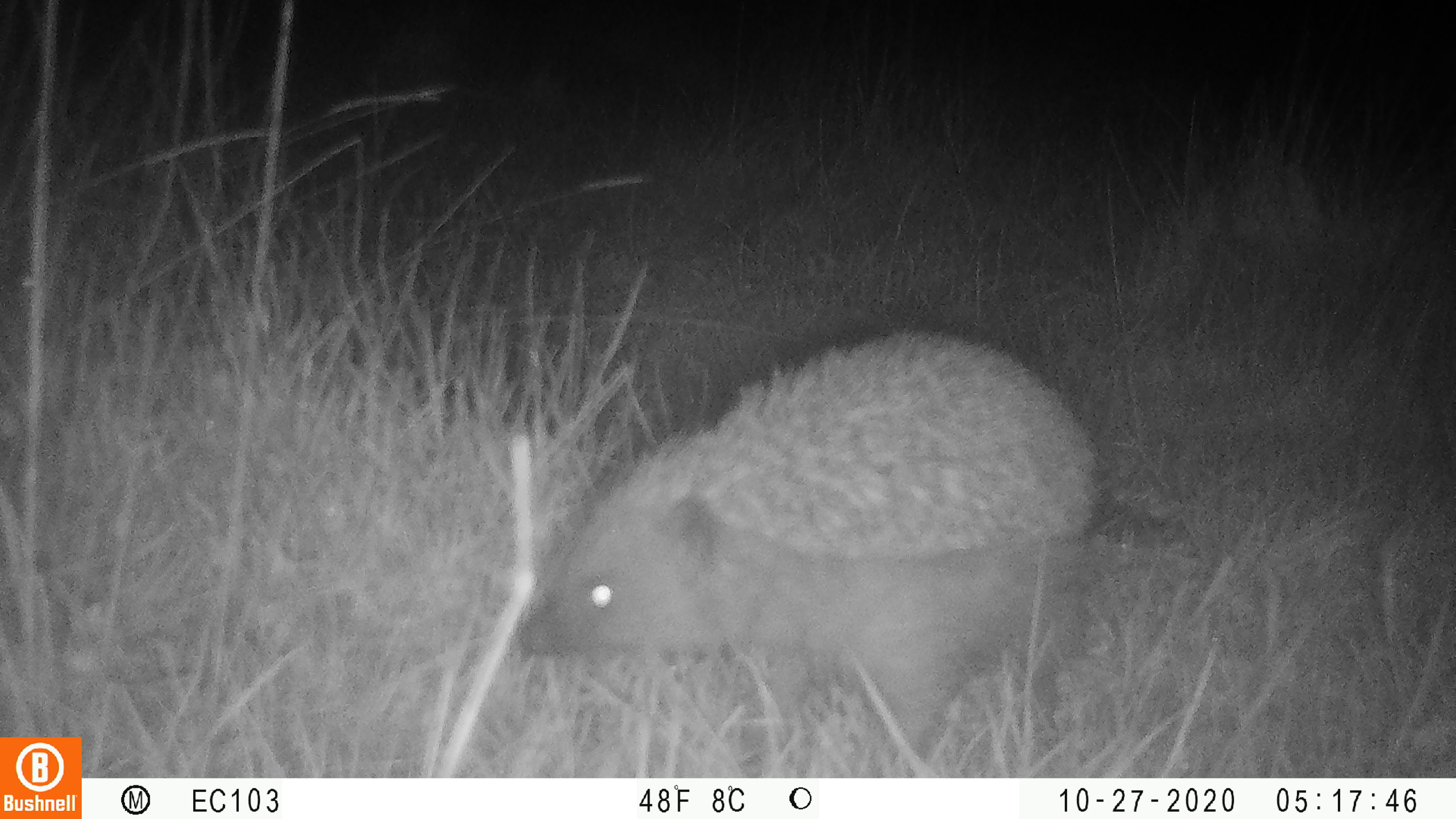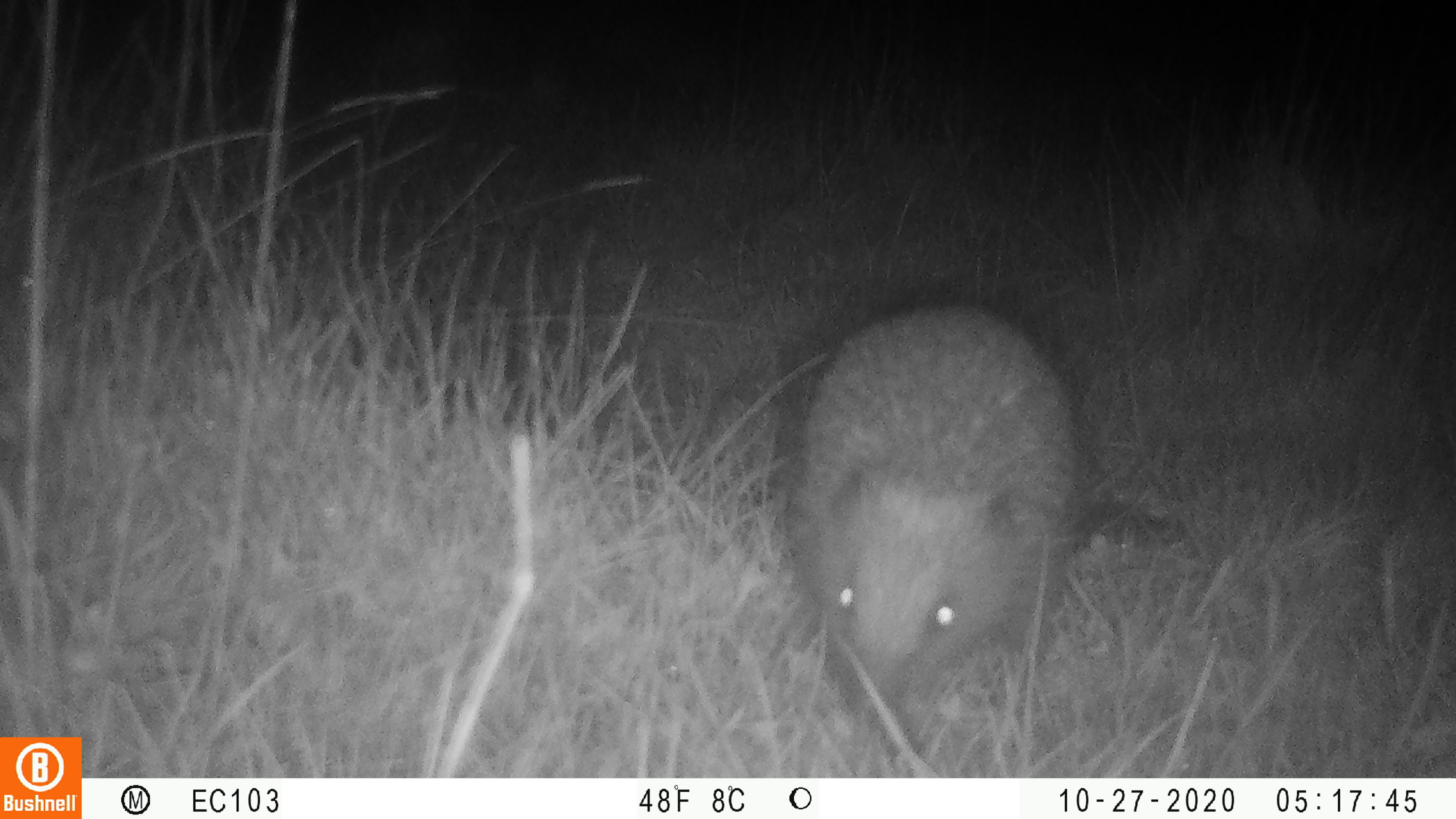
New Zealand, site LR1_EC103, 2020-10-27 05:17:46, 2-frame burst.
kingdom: Animalia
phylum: Chordata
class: Mammalia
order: Eulipotyphla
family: Erinaceidae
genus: Erinaceus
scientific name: Erinaceus europaeus europaeus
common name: european hedgehog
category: hedgehog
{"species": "hedgehog (european hedgehog) (Erinaceus europaeus europaeus)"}